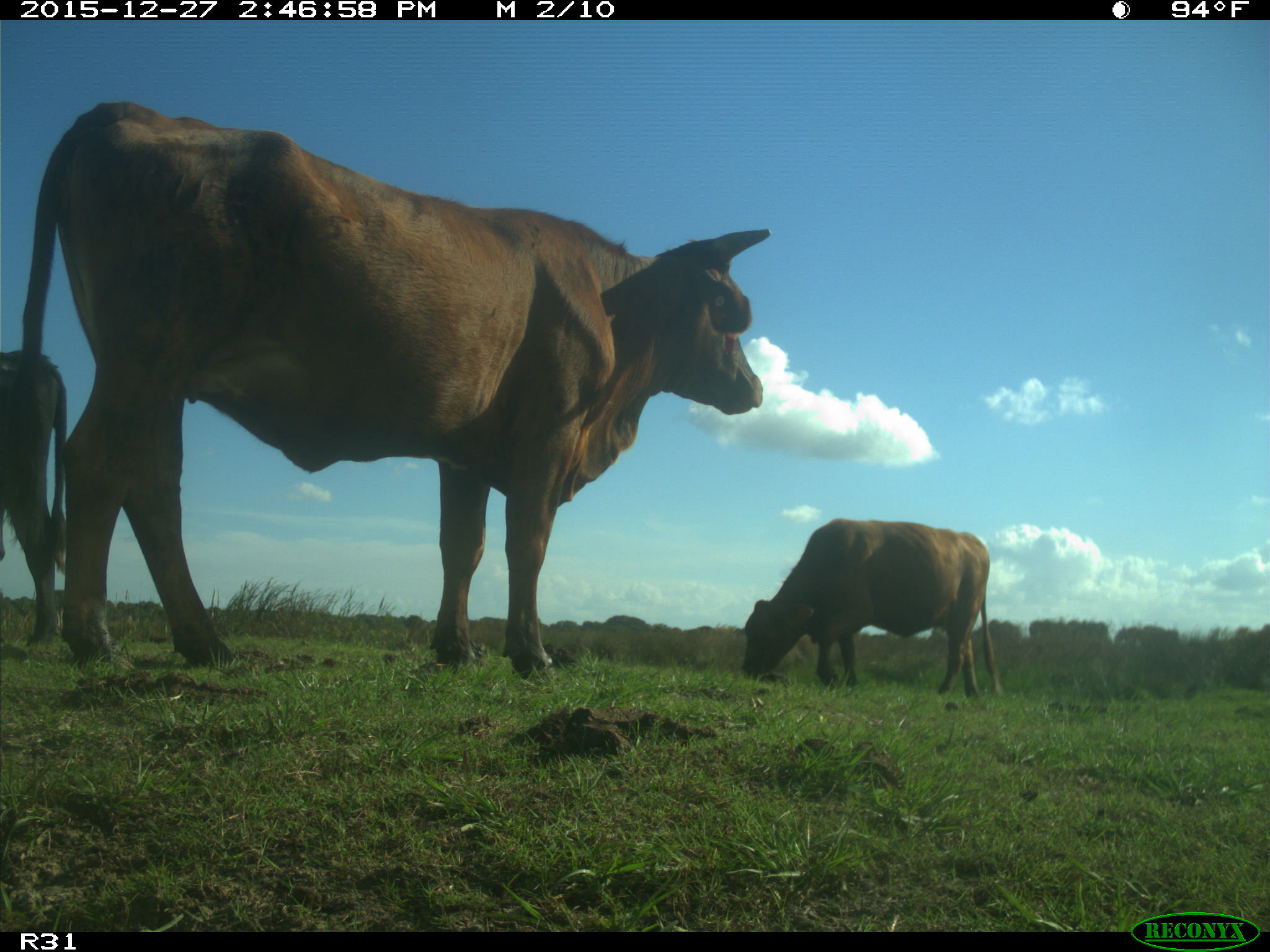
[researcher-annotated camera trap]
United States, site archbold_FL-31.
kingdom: Animalia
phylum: Chordata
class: Mammalia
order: Artiodactyla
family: Bovidae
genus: Bos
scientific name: Bos taurus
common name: domestic cow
Bos taurus (domestic cow).